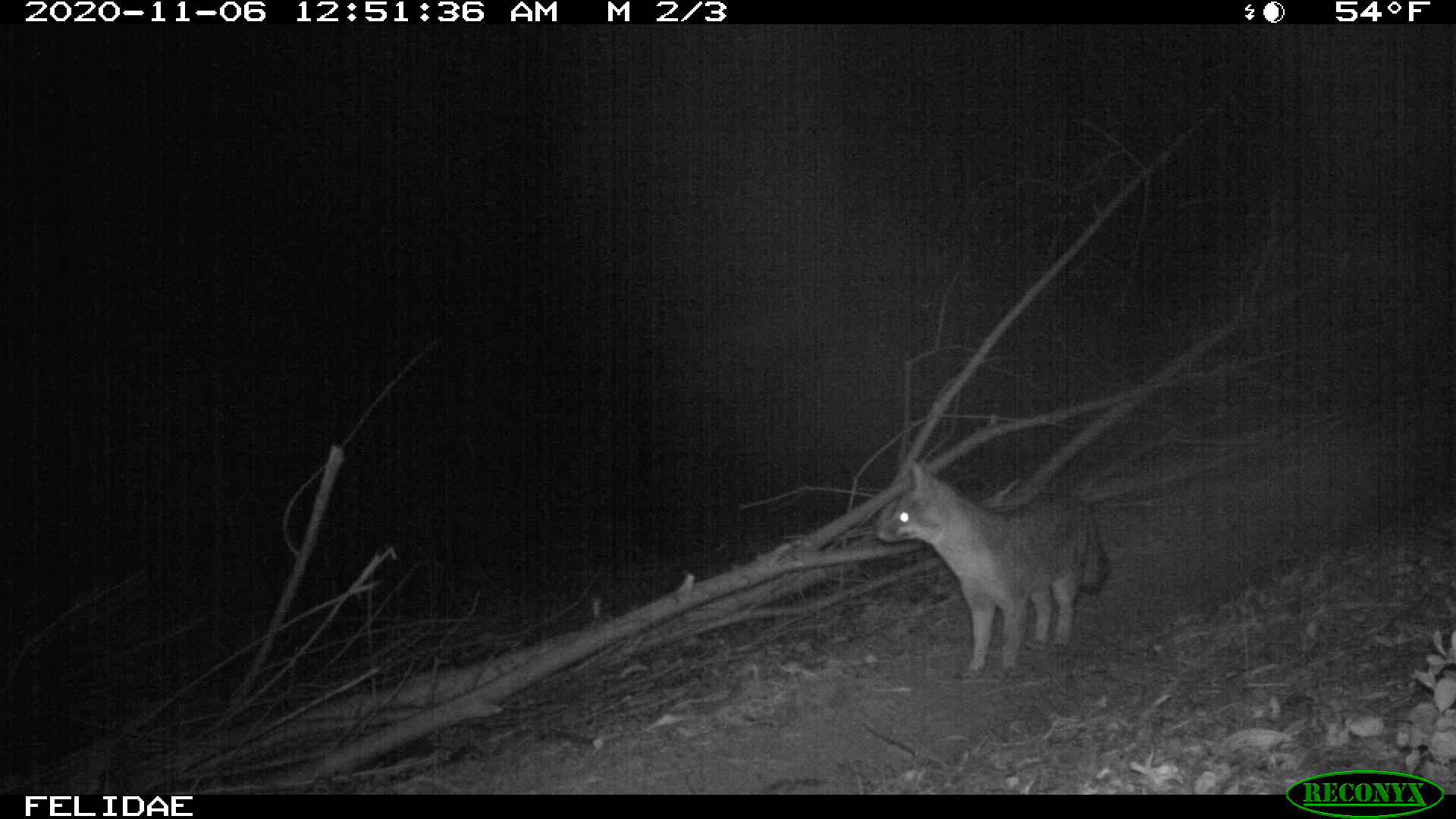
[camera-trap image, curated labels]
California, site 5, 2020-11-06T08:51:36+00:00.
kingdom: Animalia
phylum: Chordata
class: Mammalia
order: Carnivora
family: Canidae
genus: Urocyon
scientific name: Urocyon cinereoargenteus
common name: gray fox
Gray fox (Urocyon cinereoargenteus).